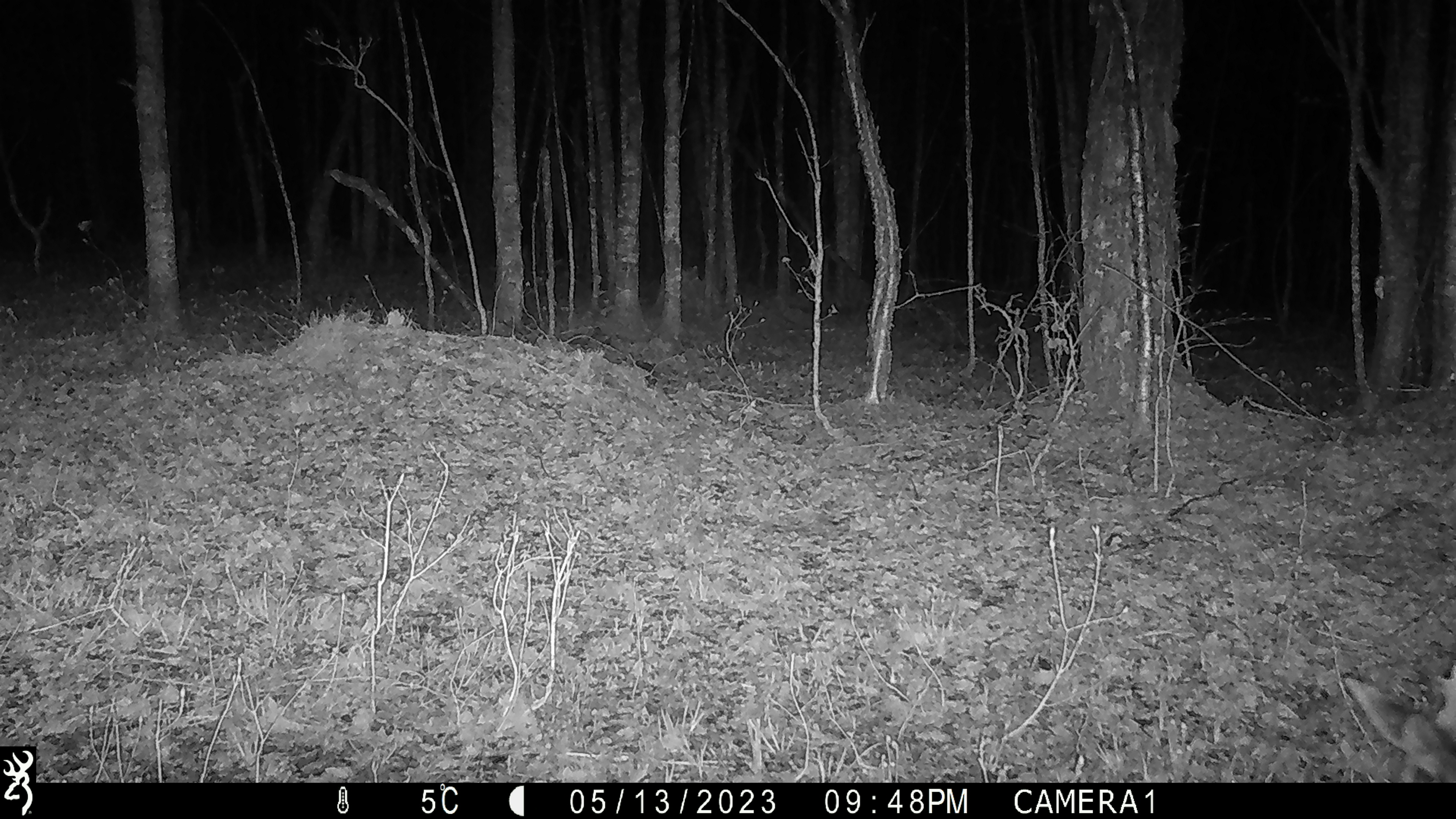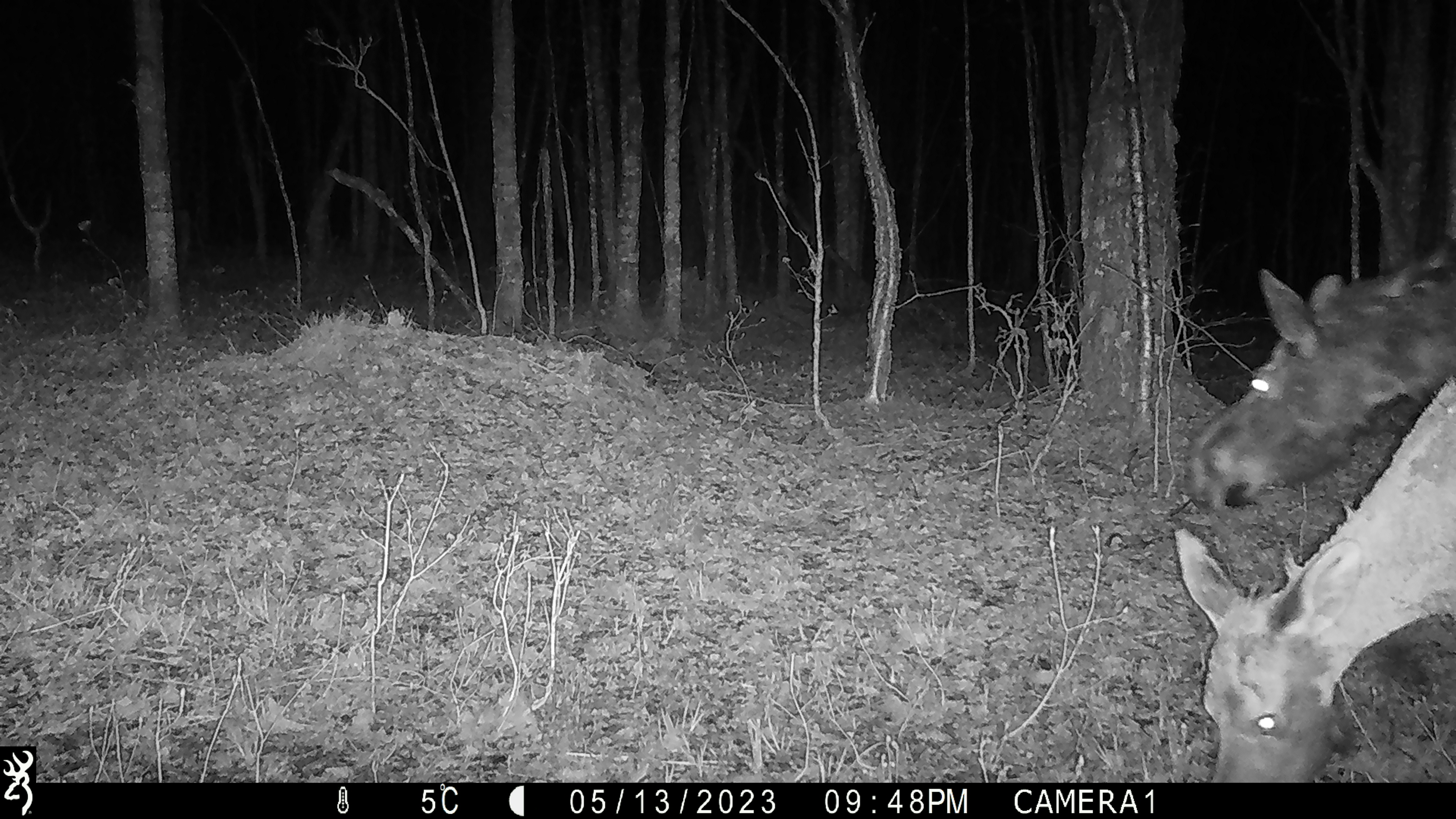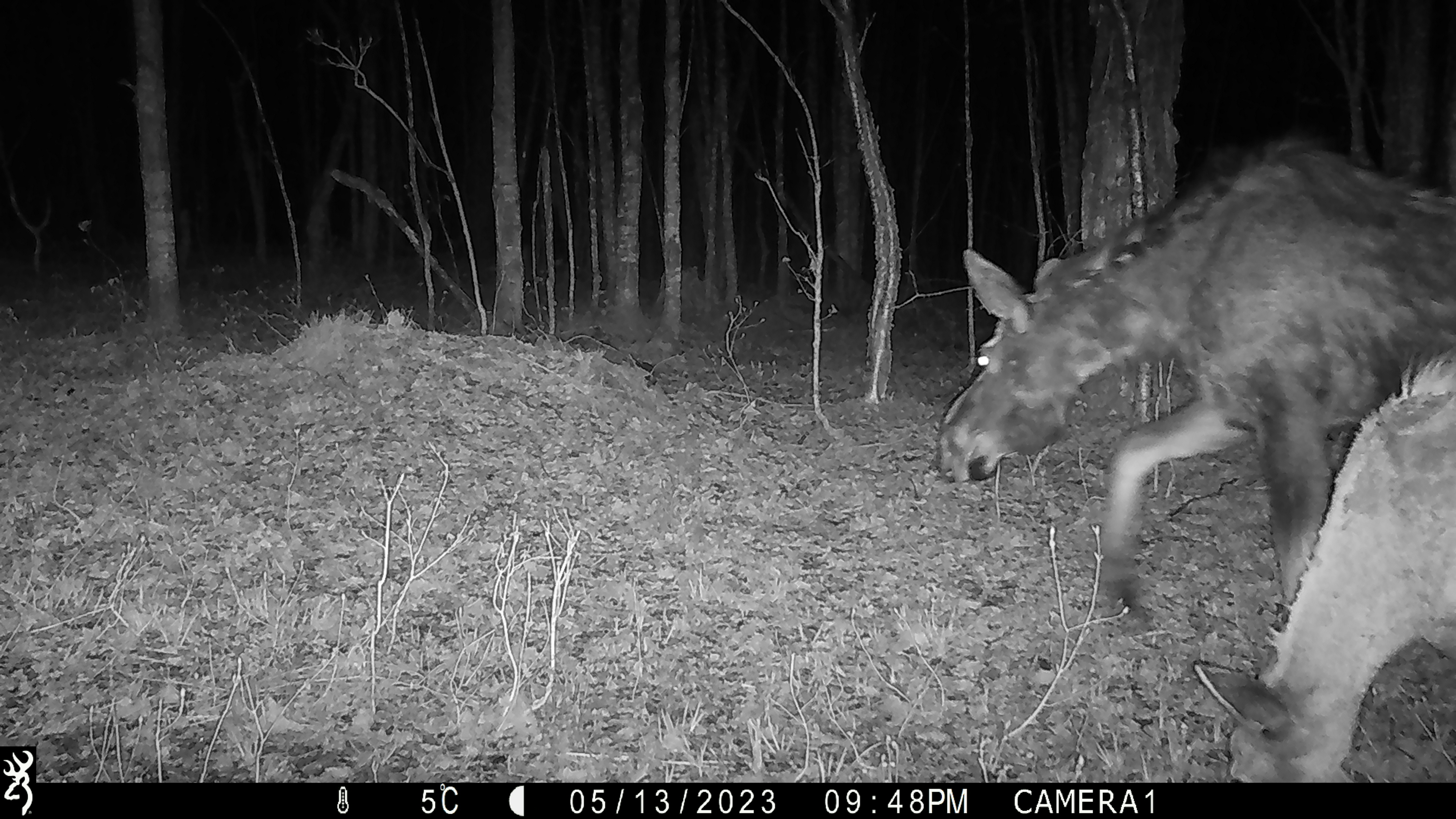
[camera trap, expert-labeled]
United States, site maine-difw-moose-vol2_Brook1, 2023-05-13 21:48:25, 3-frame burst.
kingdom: Animalia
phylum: Chordata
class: Mammalia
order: Artiodactyla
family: Cervidae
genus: Alces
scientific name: Alces alces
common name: moose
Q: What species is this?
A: Moose (Alces alces).